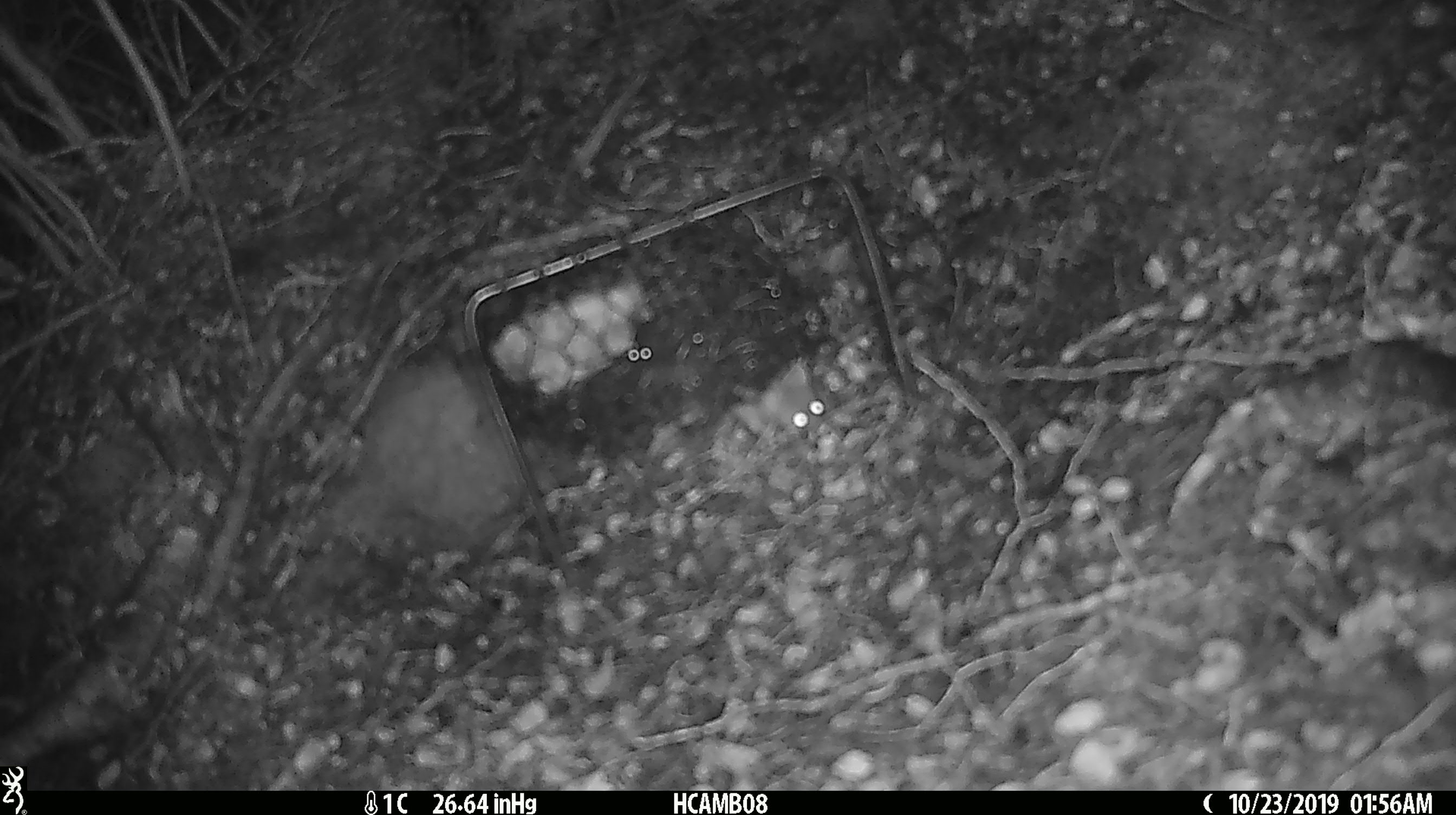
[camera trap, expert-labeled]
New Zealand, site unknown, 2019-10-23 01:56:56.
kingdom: Animalia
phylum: Chordata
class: Mammalia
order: Rodentia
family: Muridae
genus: Mus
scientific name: Mus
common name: mouse